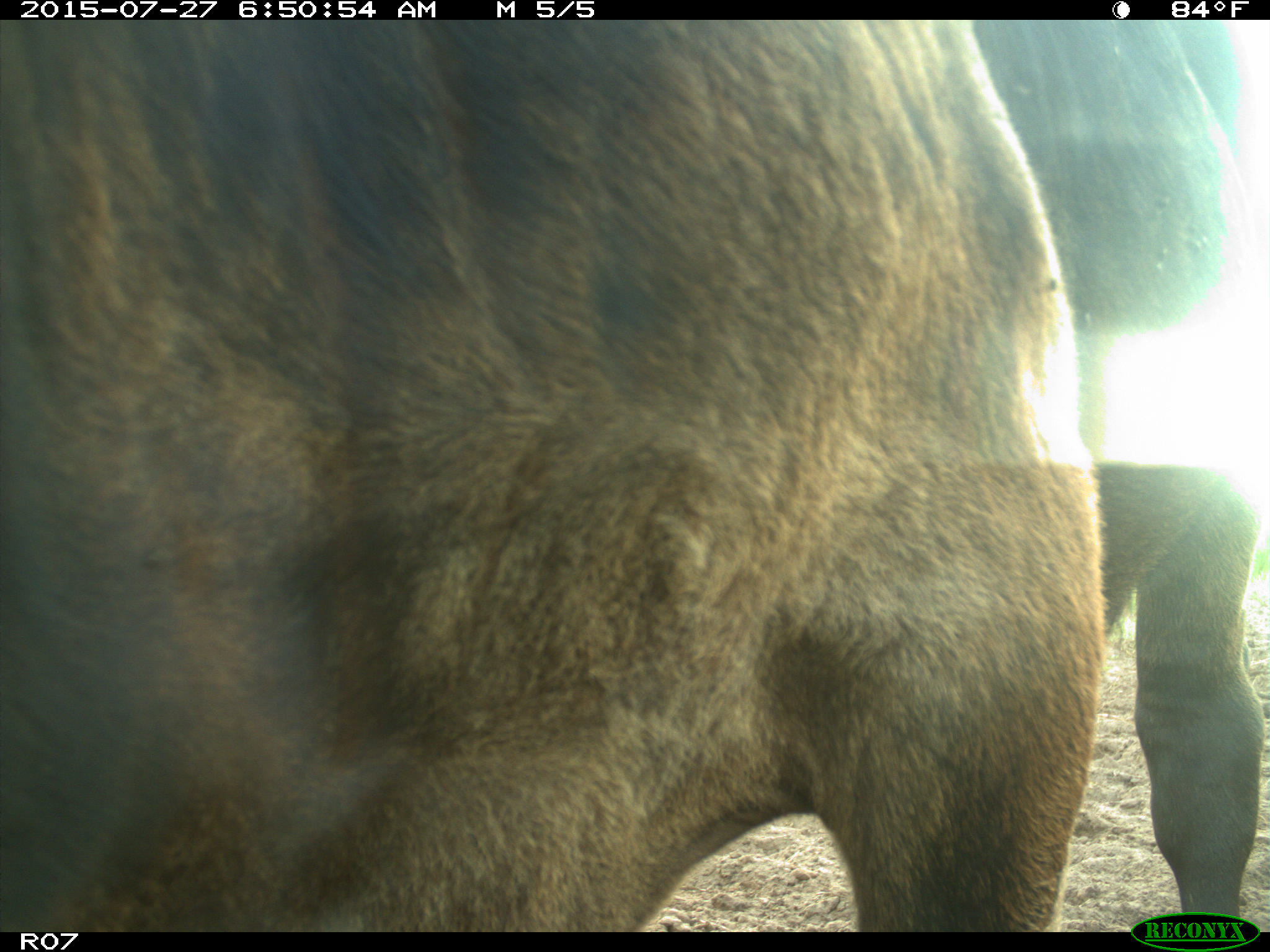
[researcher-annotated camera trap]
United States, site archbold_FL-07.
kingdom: Animalia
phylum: Chordata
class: Mammalia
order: Artiodactyla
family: Bovidae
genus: Bos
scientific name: Bos taurus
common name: domestic cow